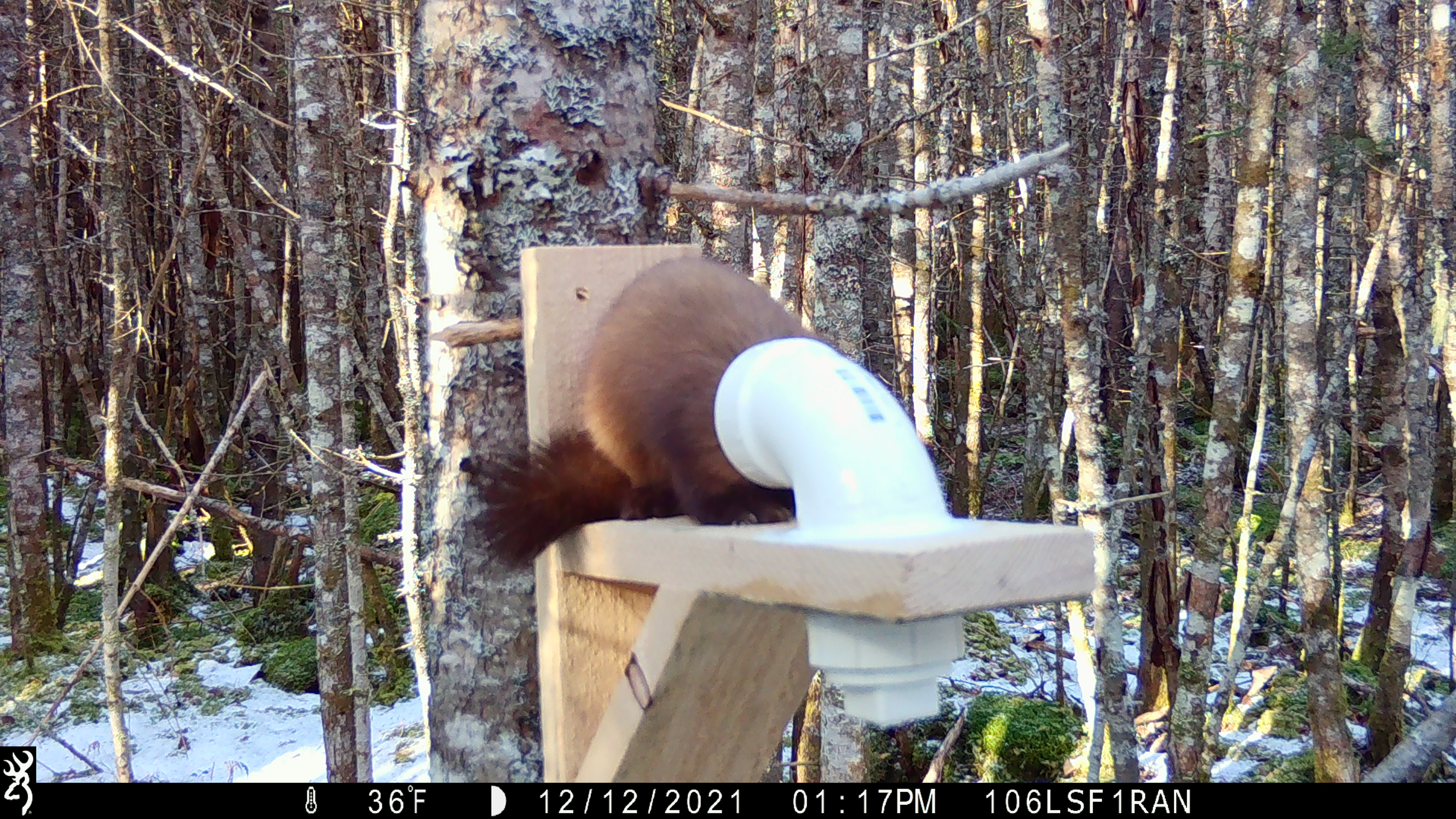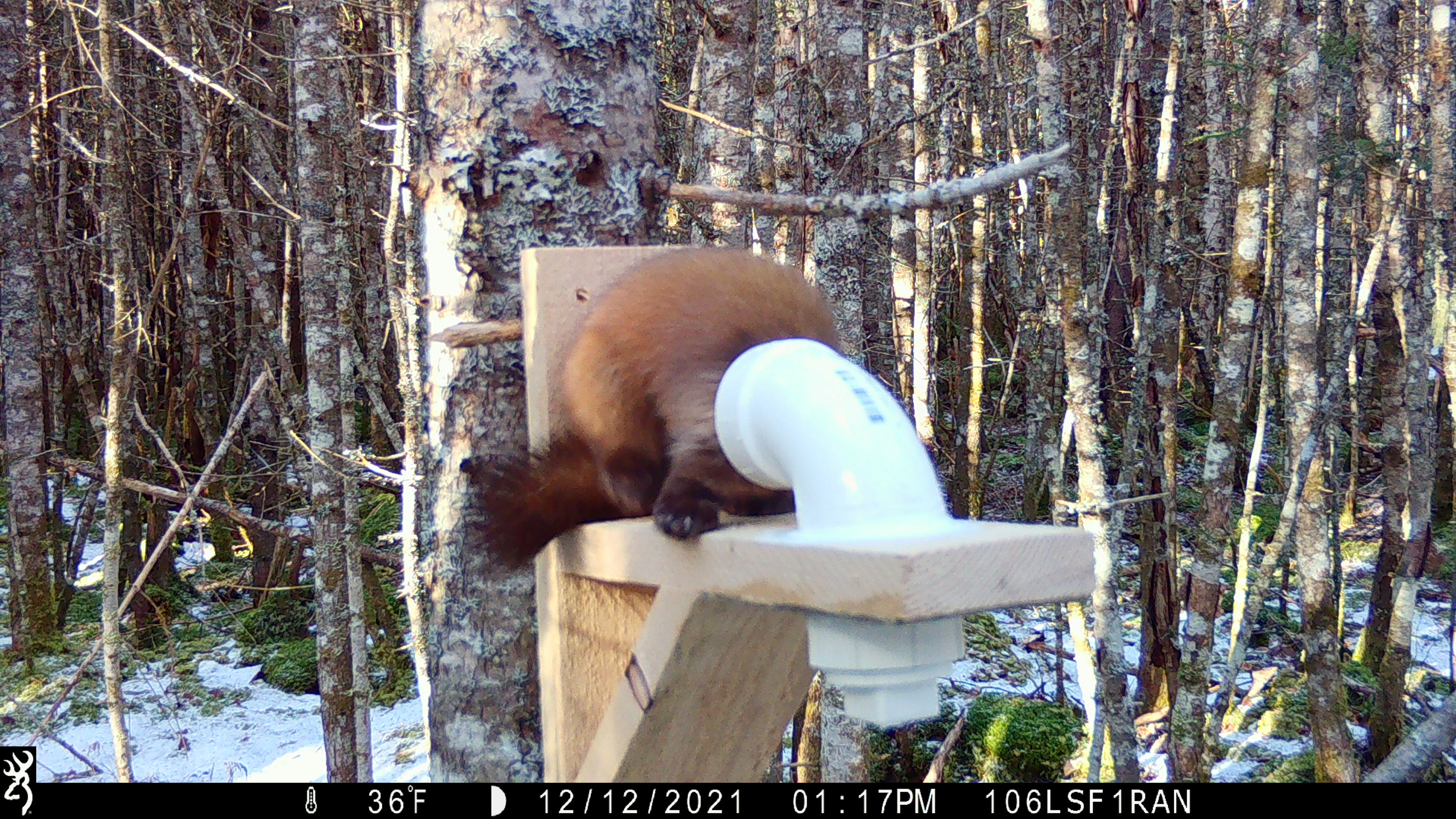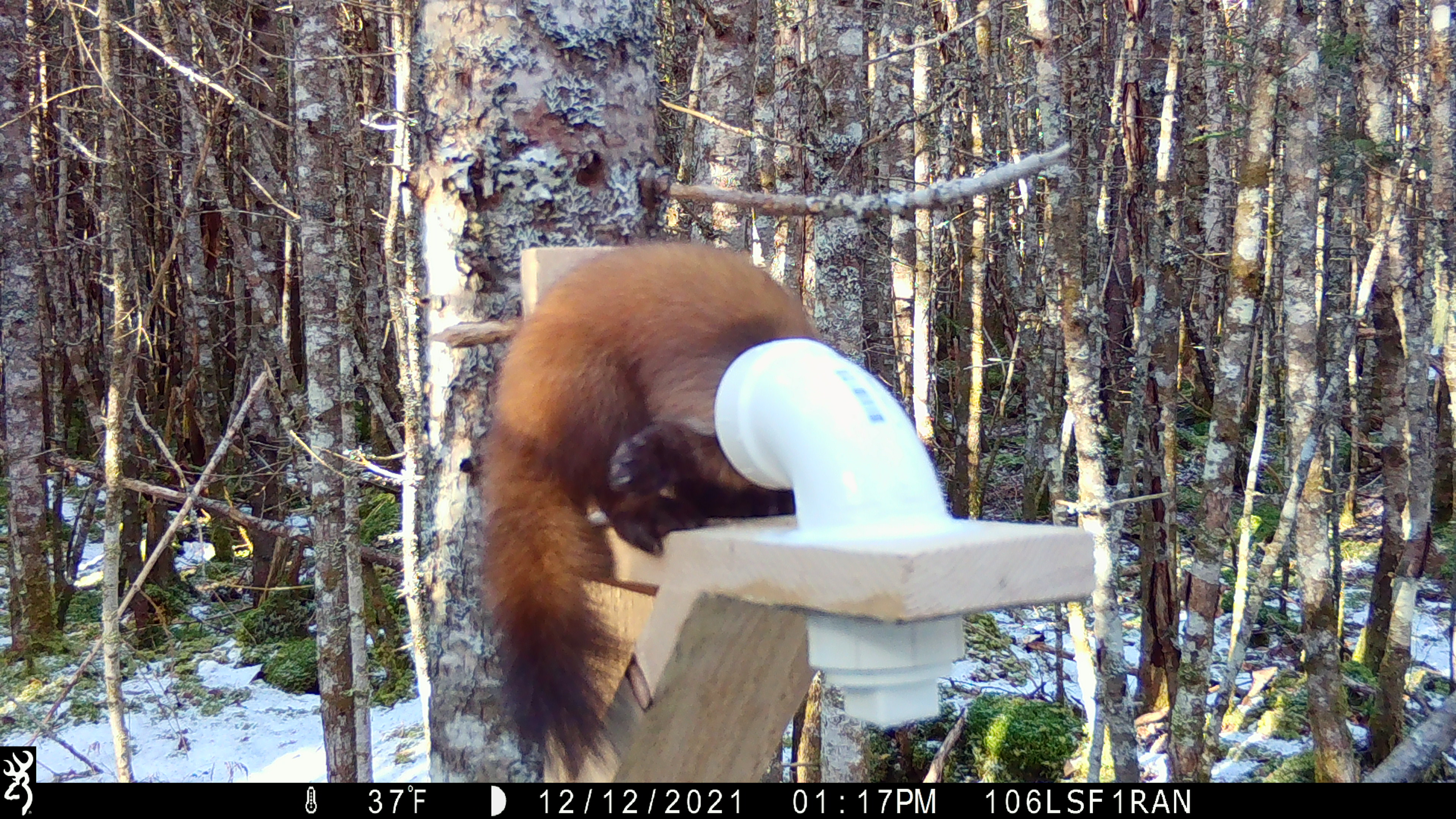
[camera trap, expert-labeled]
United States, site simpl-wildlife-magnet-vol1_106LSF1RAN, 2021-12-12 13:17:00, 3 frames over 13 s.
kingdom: Animalia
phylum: Chordata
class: Mammalia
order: Carnivora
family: Mustelidae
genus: Martes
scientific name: Martes americana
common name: american marten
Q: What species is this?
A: American marten (Martes americana).